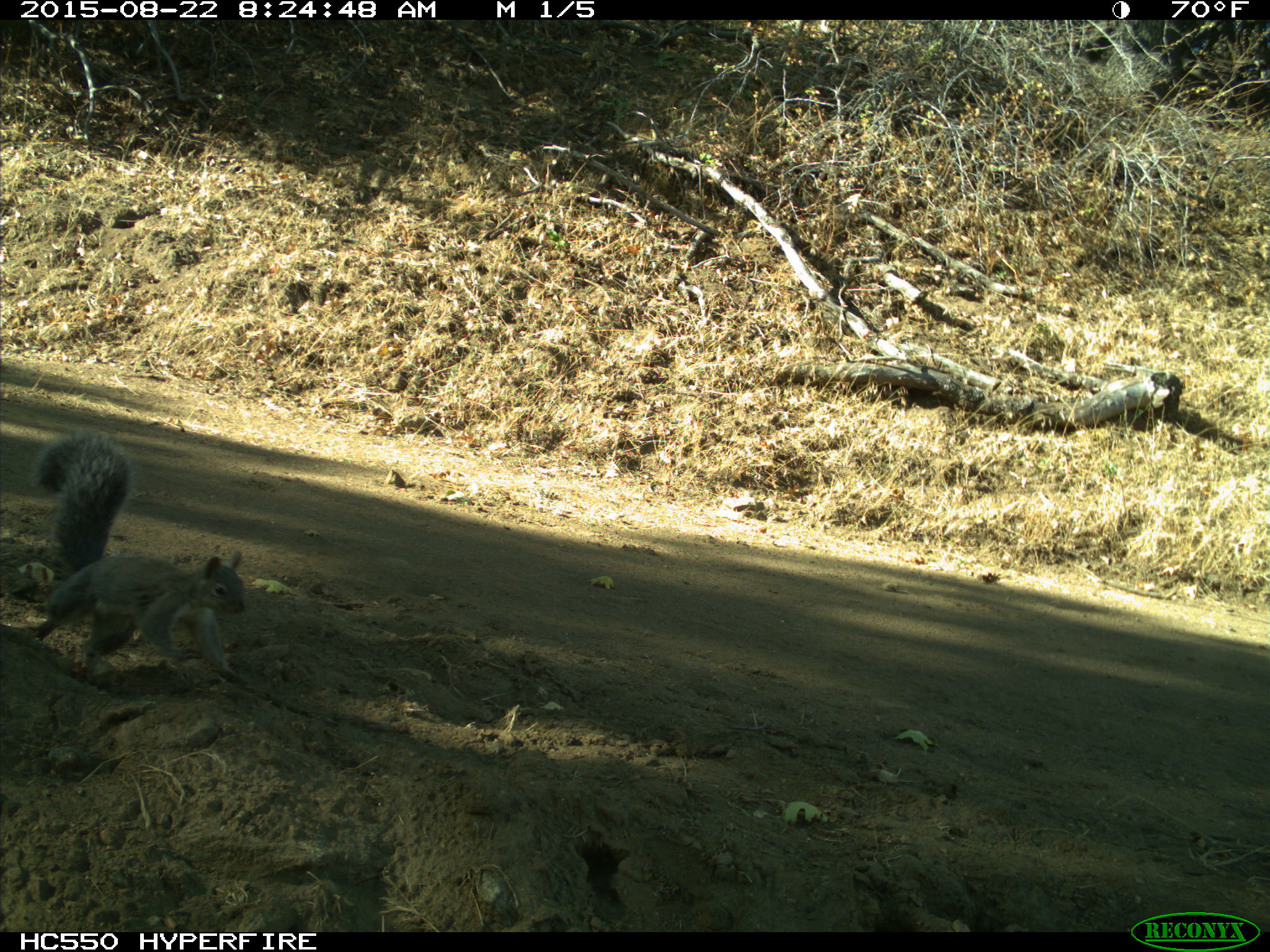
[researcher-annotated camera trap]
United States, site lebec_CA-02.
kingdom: Animalia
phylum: Chordata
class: Mammalia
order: Rodentia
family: Sciuridae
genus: Sciurus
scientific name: Sciurus carolinensis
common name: eastern gray squirrel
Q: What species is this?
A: Sciurus carolinensis (eastern gray squirrel).